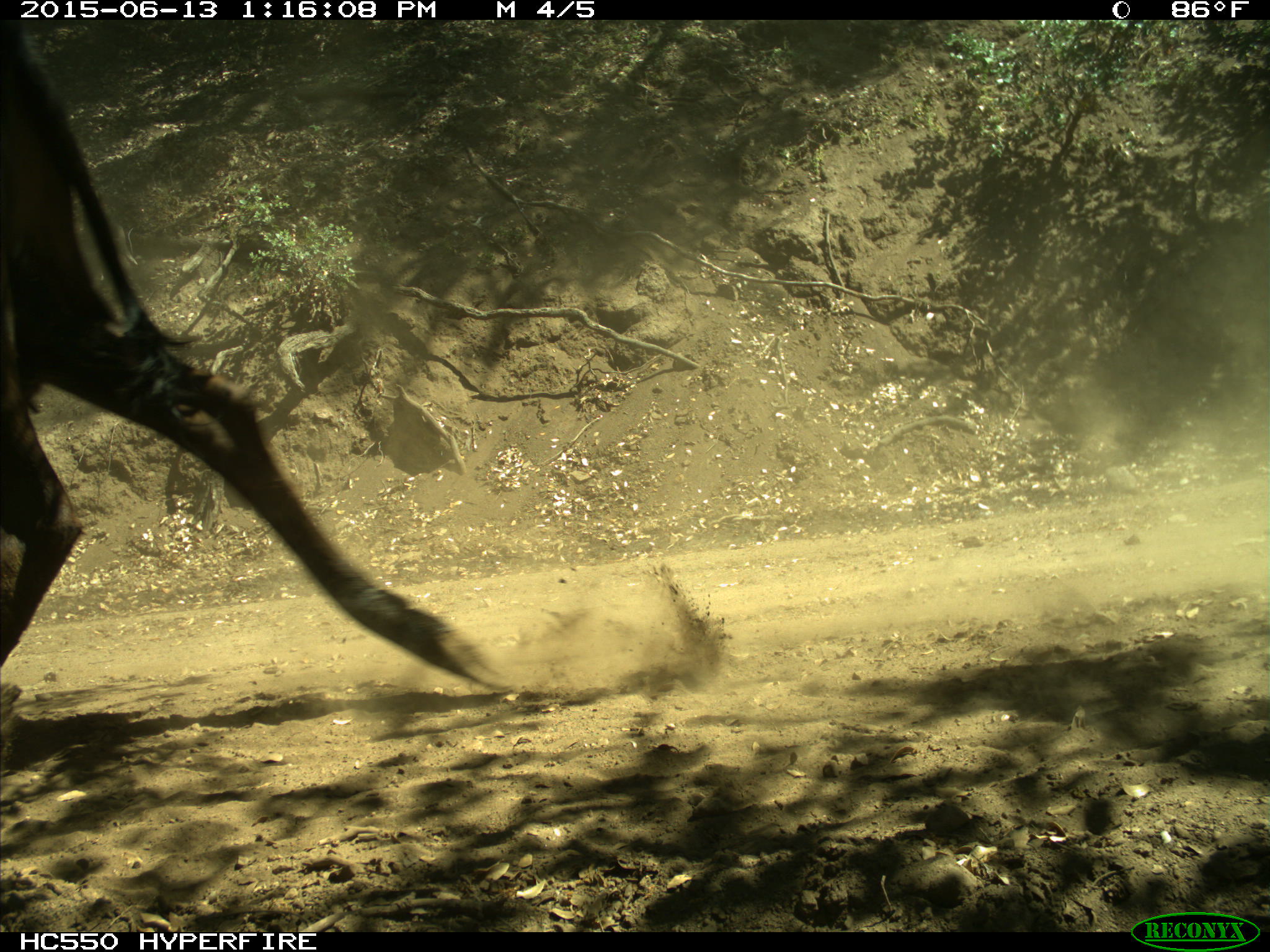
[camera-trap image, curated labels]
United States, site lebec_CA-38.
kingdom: Animalia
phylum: Chordata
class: Mammalia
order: Artiodactyla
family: Bovidae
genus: Bos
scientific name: Bos taurus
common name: domestic cow